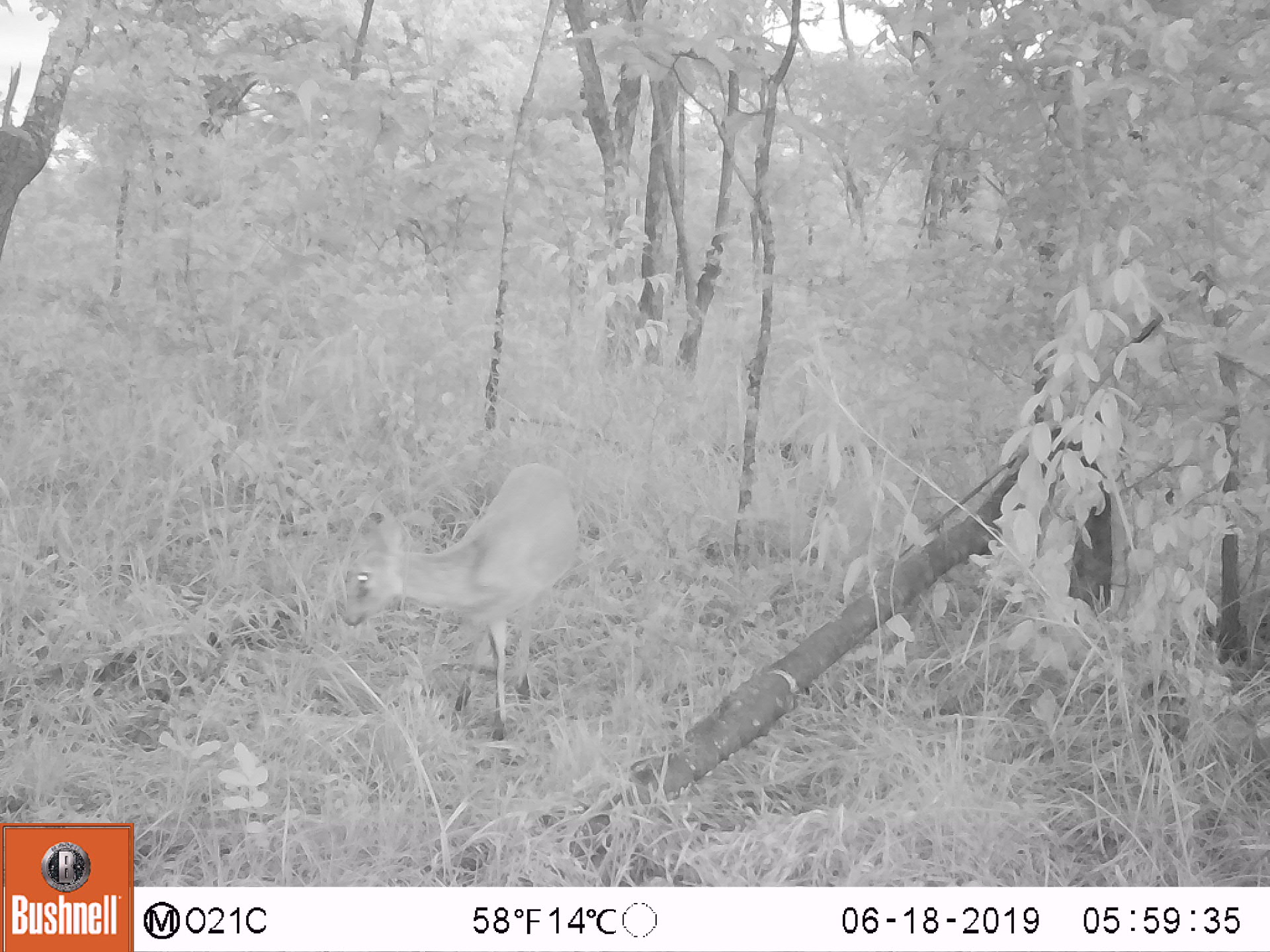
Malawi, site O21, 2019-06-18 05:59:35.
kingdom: Animalia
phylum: Chordata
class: Mammalia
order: Artiodactyla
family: Bovidae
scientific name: Antilopinae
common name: small antelope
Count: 1.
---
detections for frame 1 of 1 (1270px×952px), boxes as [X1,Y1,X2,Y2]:
small antelope: [335,455,583,749]